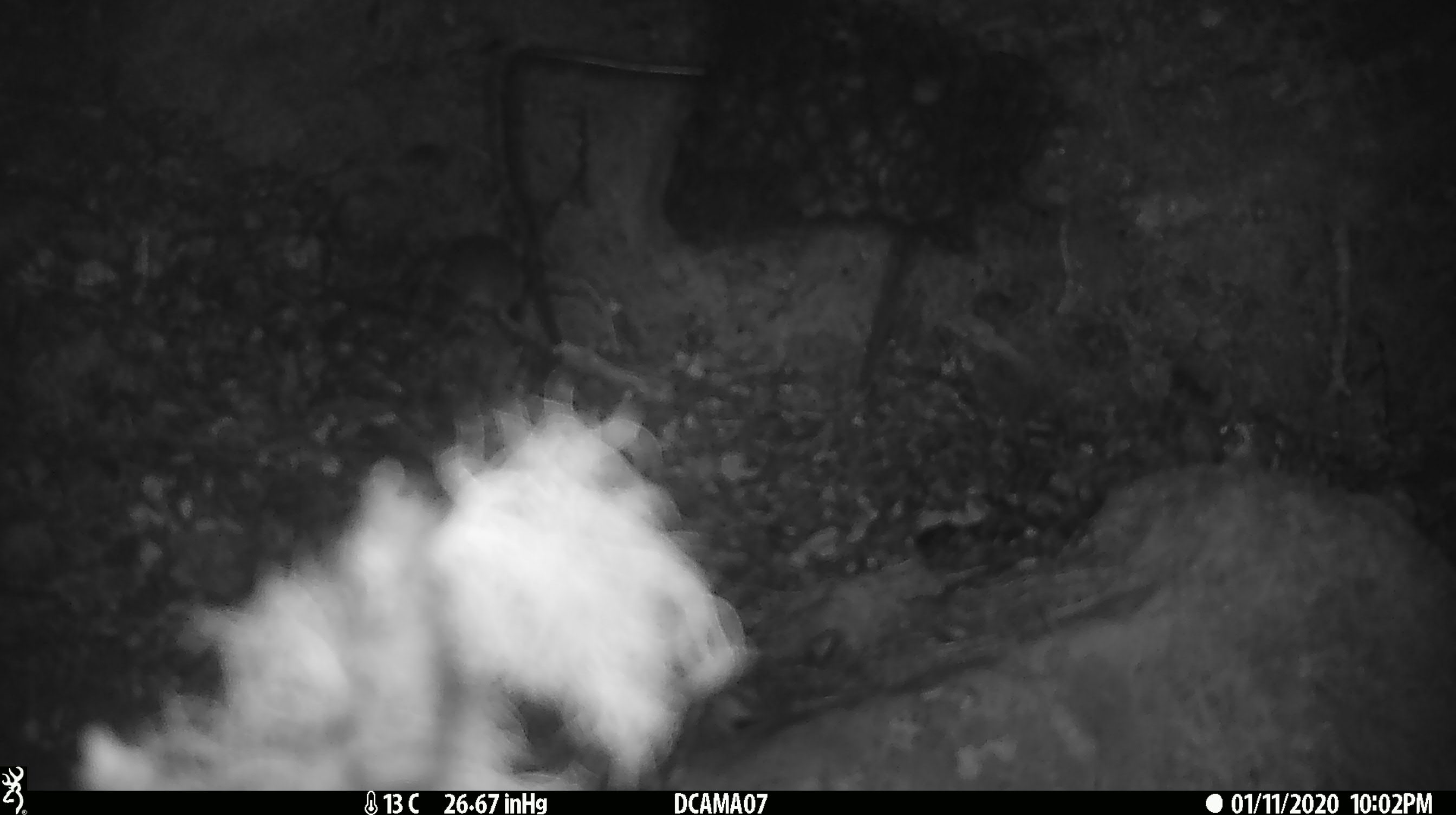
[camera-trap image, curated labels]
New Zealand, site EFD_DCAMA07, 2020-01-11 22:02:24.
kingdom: Animalia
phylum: Chordata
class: Mammalia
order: Rodentia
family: Muridae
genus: Mus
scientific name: Mus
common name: mouse